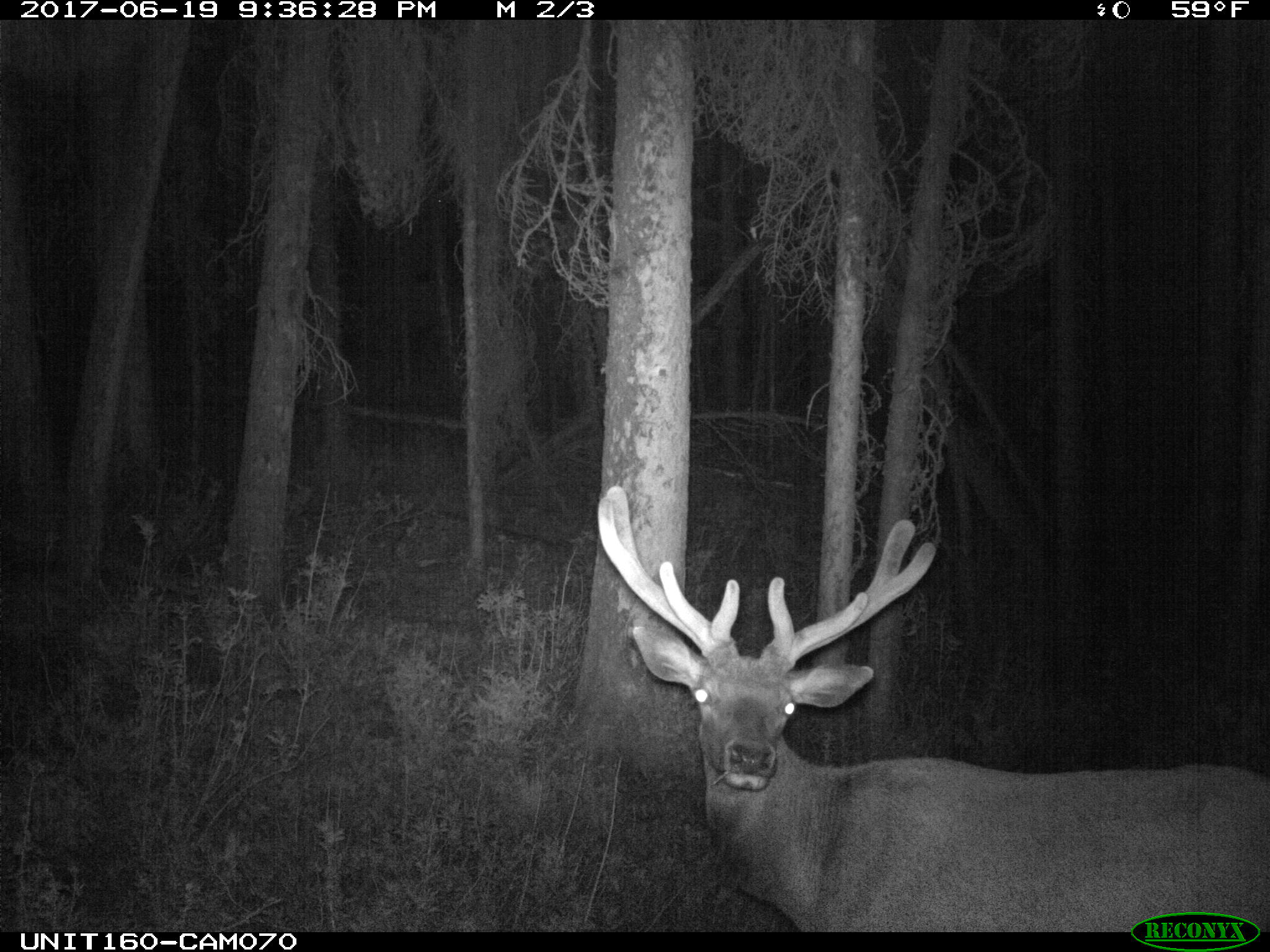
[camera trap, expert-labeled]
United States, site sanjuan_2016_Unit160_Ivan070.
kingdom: Animalia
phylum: Chordata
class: Mammalia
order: Artiodactyla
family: Cervidae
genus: Cervus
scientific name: Cervus elaphus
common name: red deer